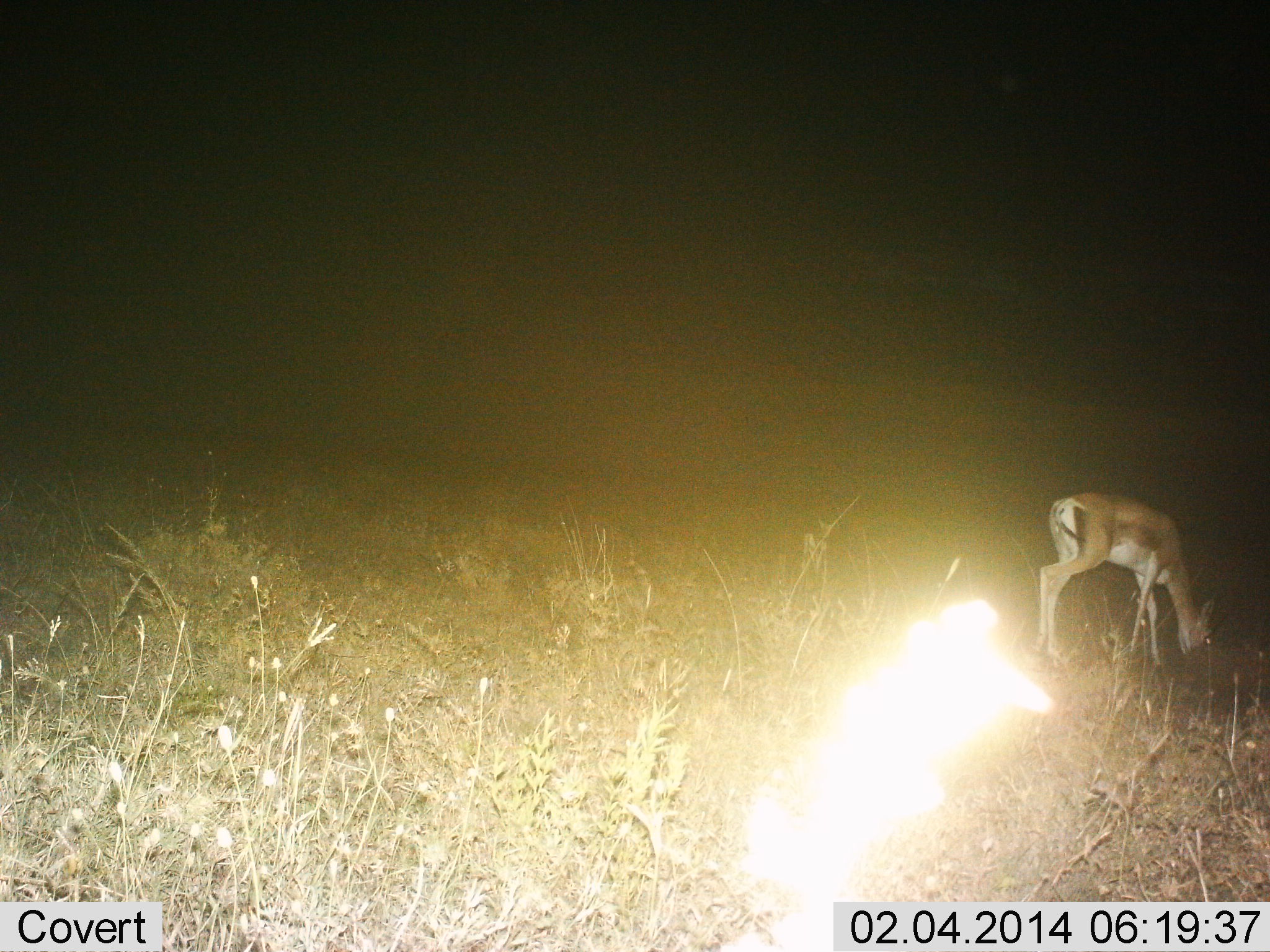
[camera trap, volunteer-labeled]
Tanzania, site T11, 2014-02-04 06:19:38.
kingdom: Animalia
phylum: Chordata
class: Mammalia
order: Artiodactyla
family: Bovidae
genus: Nanger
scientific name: Nanger granti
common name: grant's gazelle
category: gazellegrants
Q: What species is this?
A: Gazellegrants (grant's gazelle) (Nanger granti).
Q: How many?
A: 1.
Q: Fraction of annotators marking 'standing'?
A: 50%.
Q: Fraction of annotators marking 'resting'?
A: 0%.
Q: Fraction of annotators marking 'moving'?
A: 0%.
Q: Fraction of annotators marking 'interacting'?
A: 0%.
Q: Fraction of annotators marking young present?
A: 0%.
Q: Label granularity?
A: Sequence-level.